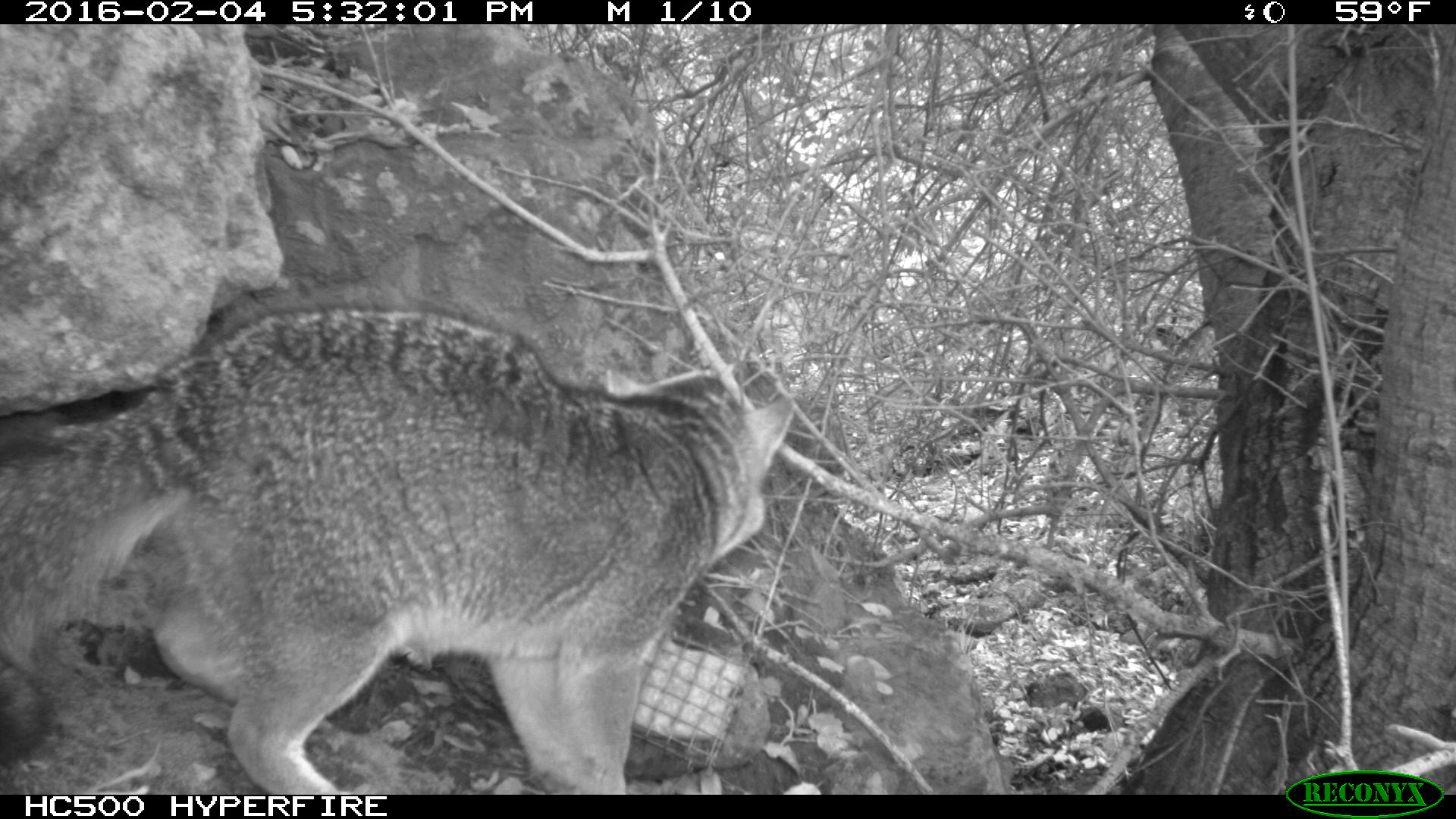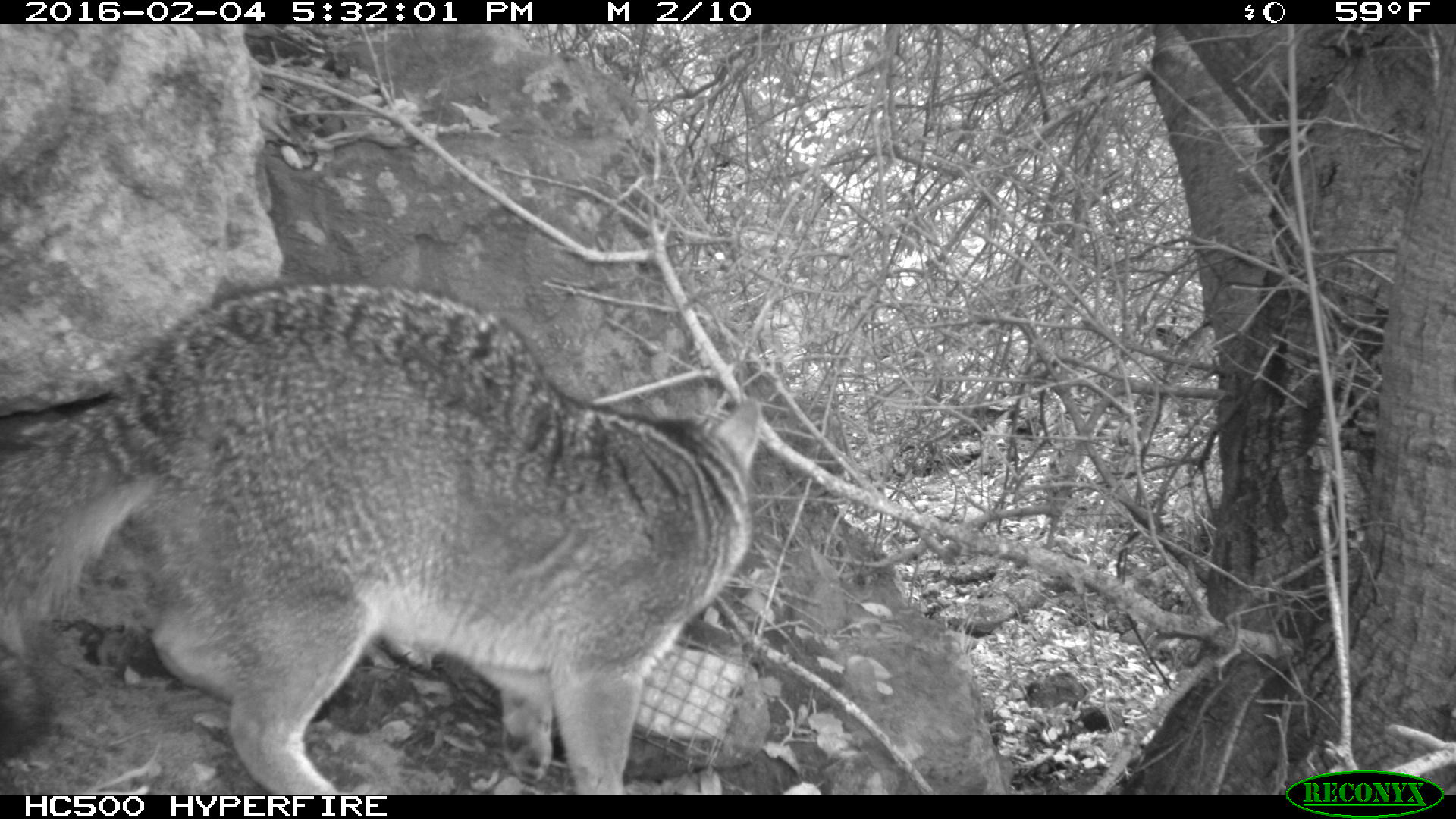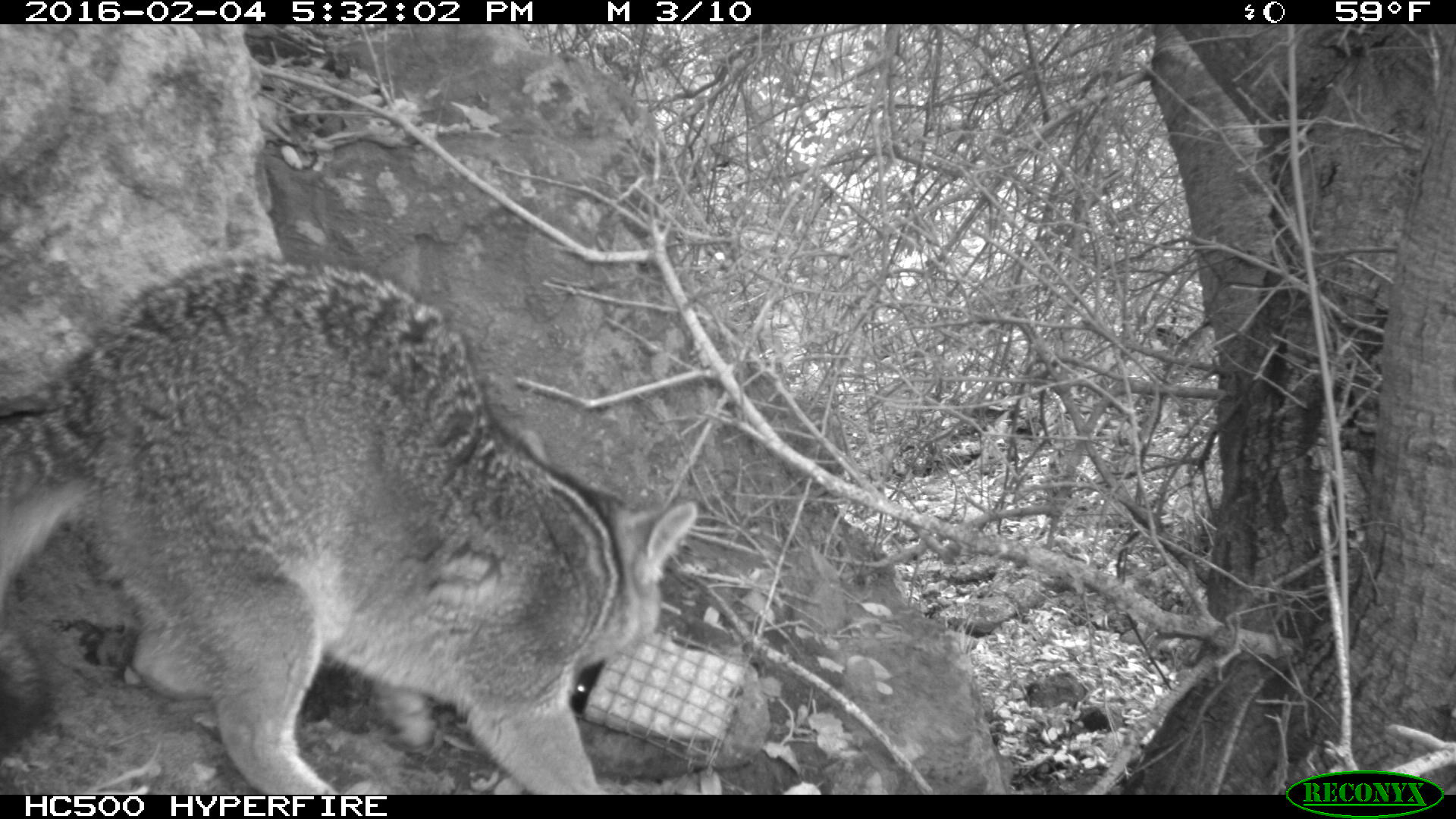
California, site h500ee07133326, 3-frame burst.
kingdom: Animalia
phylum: Chordata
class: Mammalia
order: Carnivora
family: Canidae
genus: Urocyon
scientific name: Urocyon littoralis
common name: island fox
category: fox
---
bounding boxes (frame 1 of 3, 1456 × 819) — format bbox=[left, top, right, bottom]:
fox: bbox=[0, 303, 792, 794]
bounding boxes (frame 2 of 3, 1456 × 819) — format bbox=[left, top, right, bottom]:
fox: bbox=[0, 270, 763, 795]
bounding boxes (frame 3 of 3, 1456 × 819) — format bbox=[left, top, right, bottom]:
fox: bbox=[0, 253, 698, 793]